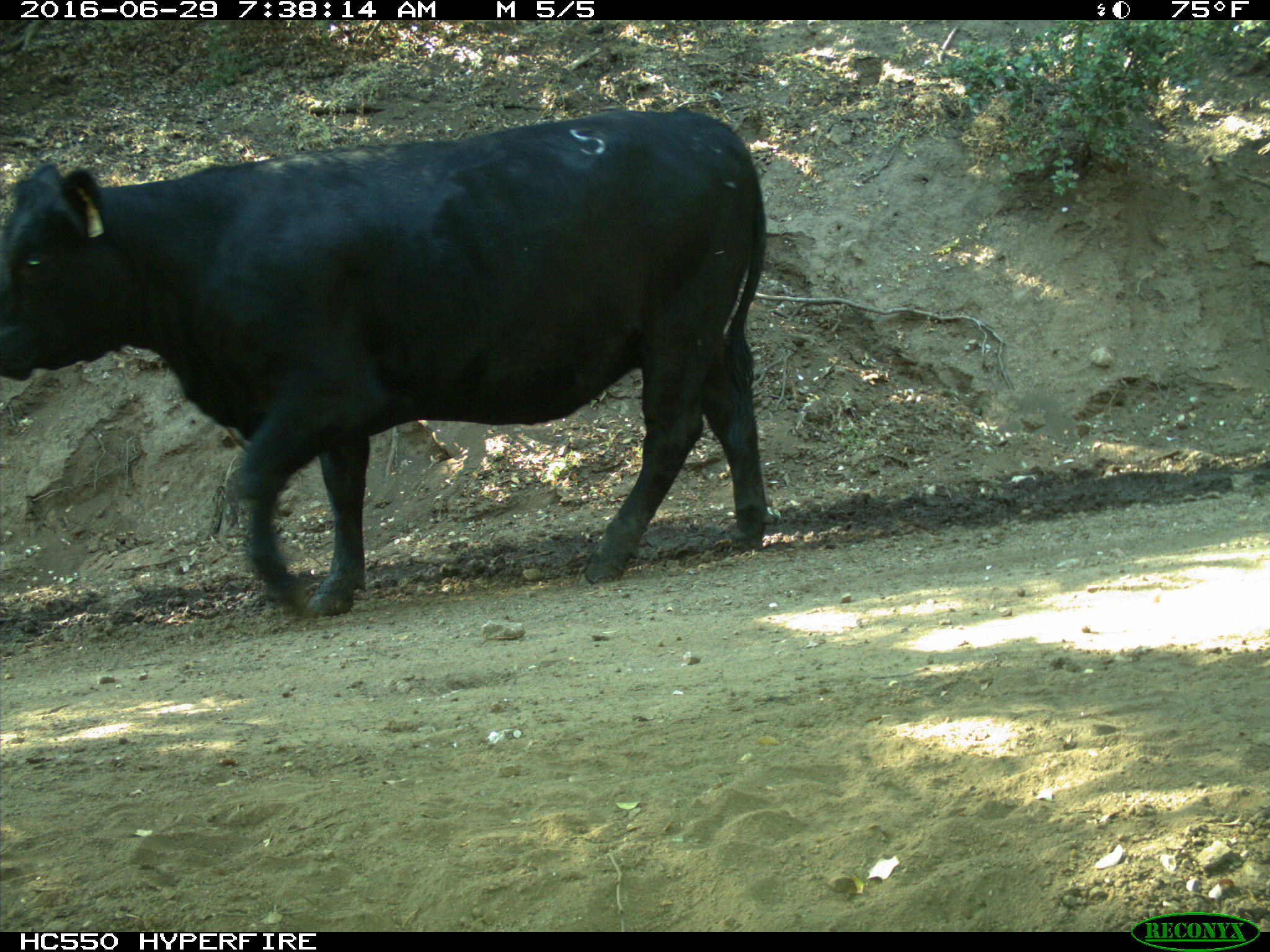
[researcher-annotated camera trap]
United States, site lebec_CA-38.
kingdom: Animalia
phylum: Chordata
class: Mammalia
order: Artiodactyla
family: Bovidae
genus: Bos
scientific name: Bos taurus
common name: domestic cow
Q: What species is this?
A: Bos taurus (domestic cow).